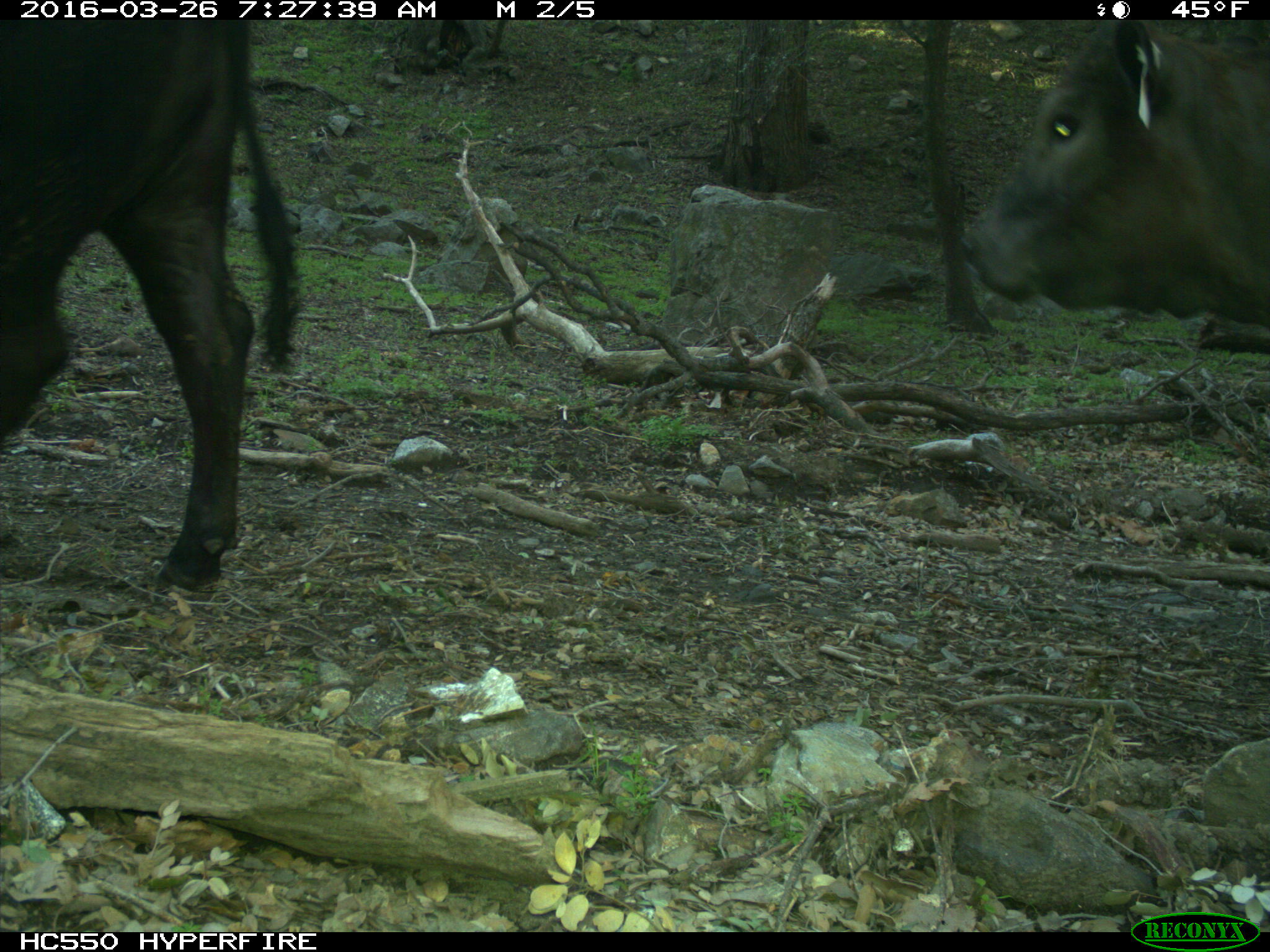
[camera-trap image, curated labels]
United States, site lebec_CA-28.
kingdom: Animalia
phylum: Chordata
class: Mammalia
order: Artiodactyla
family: Bovidae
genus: Bos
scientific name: Bos taurus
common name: domestic cow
Bos taurus (domestic cow).